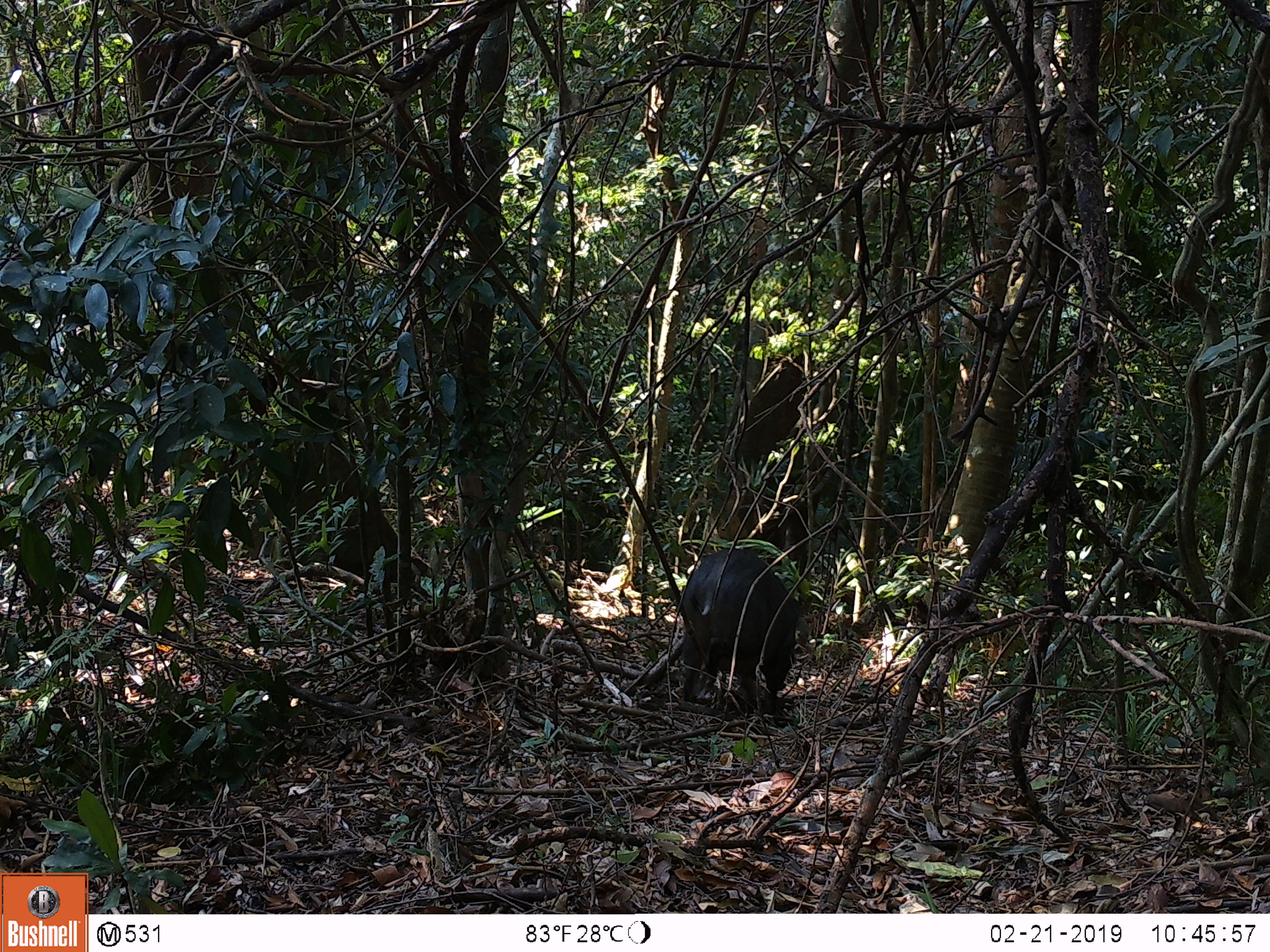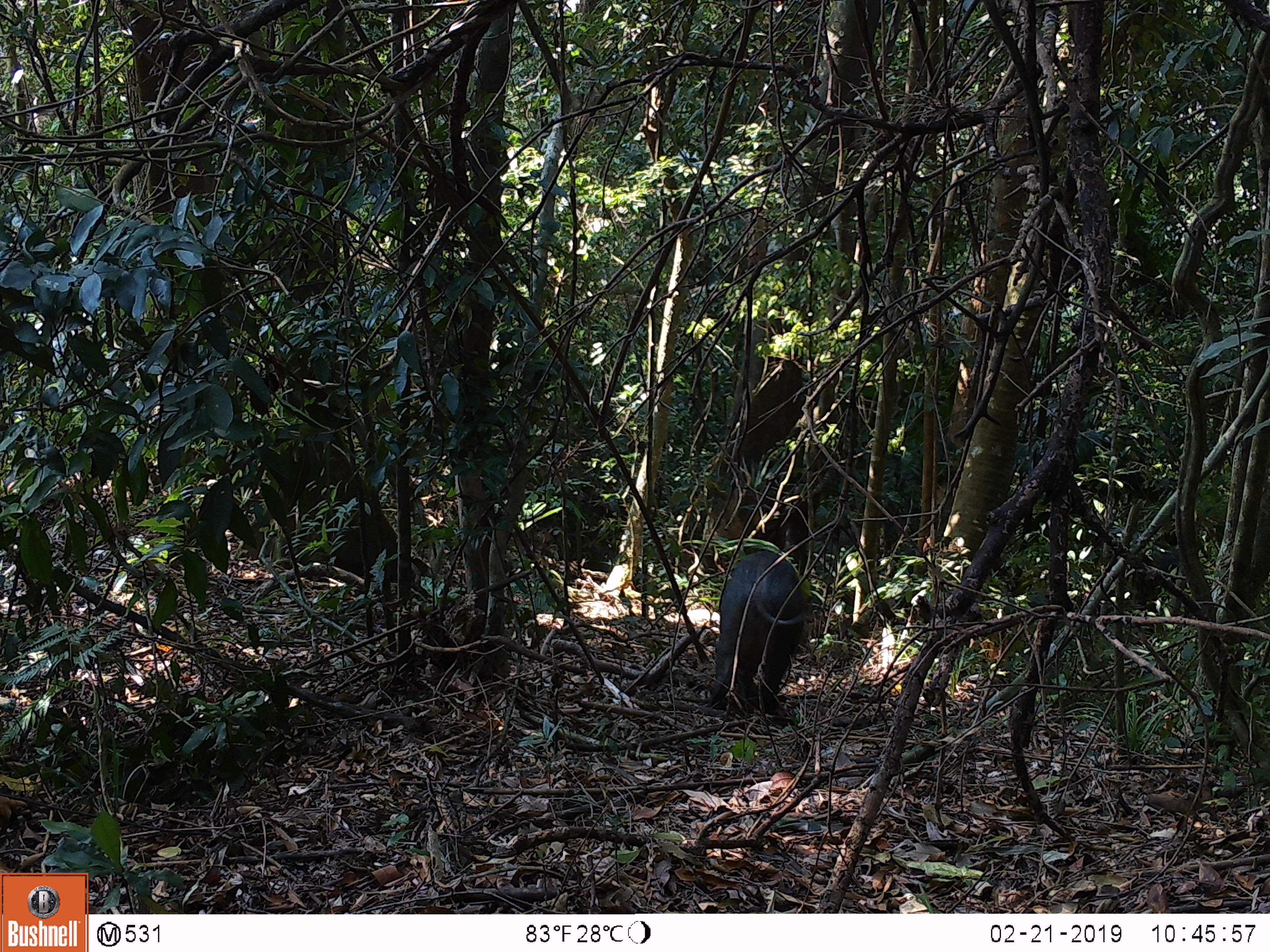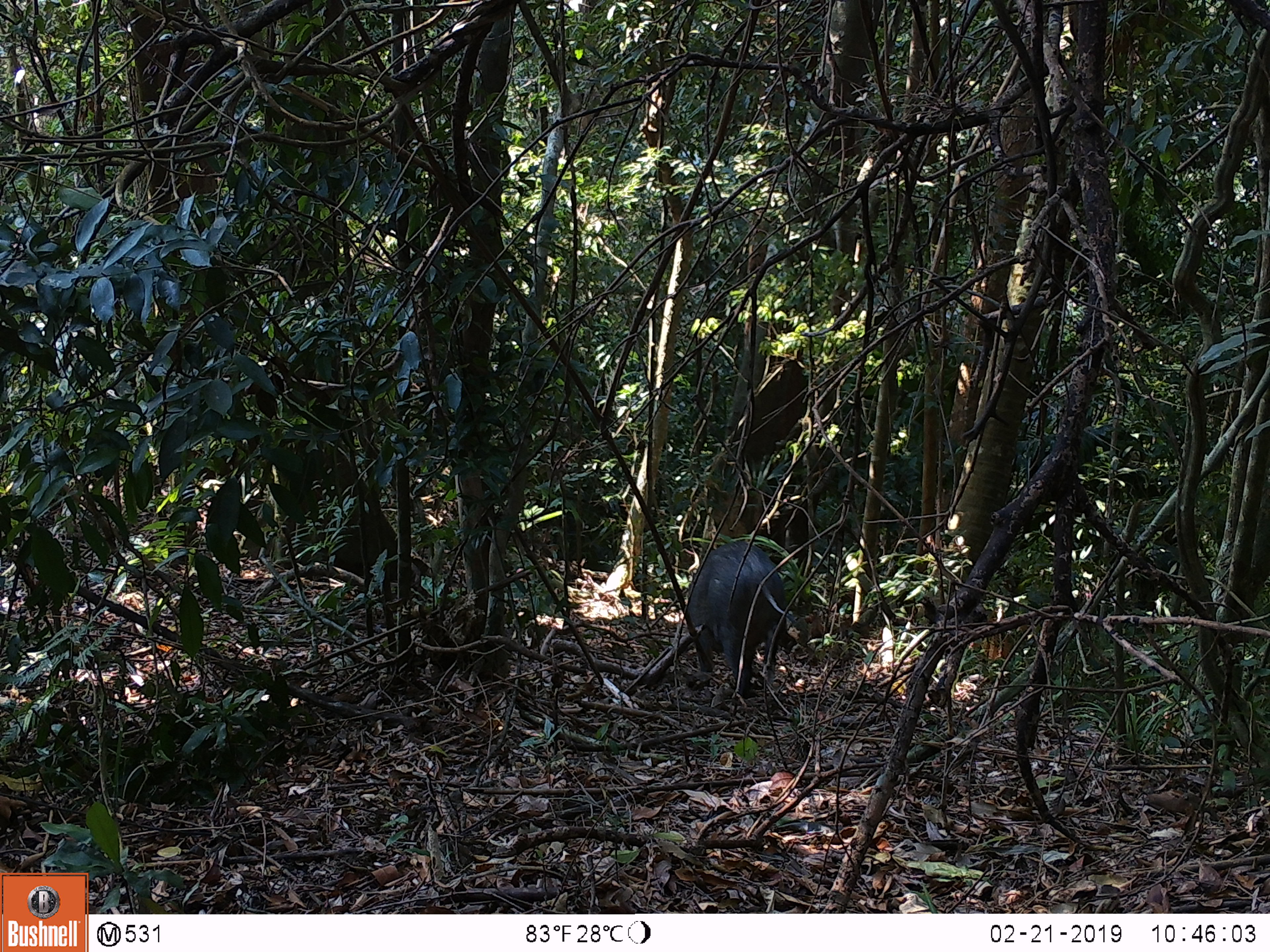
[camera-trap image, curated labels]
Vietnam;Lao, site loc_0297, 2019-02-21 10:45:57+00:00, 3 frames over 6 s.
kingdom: Animalia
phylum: Chordata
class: Mammalia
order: Artiodactyla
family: Suidae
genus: Sus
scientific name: Sus scrofa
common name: eurasian wild pig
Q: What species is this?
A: Eurasian wild pig (Sus scrofa).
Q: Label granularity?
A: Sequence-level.